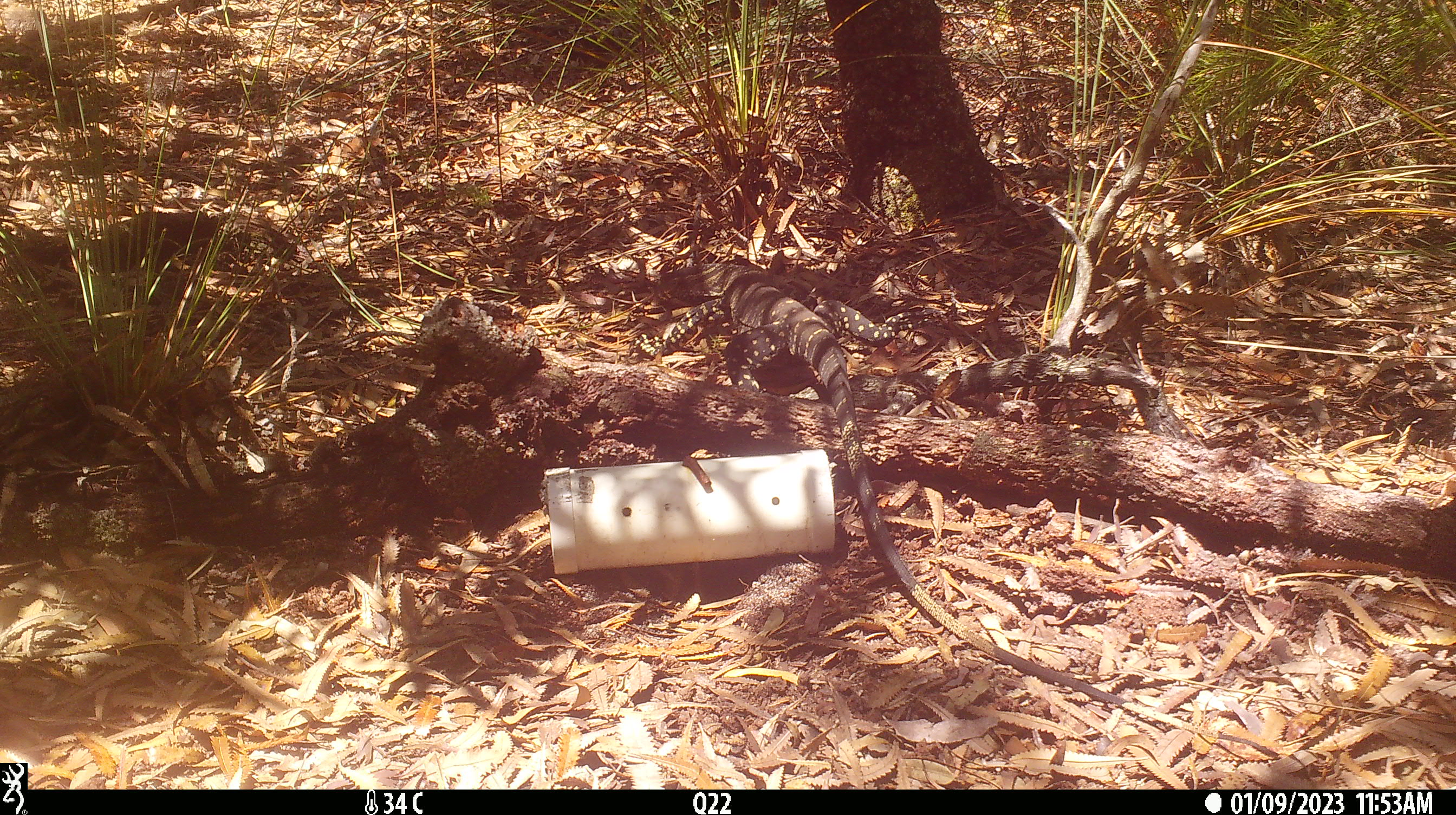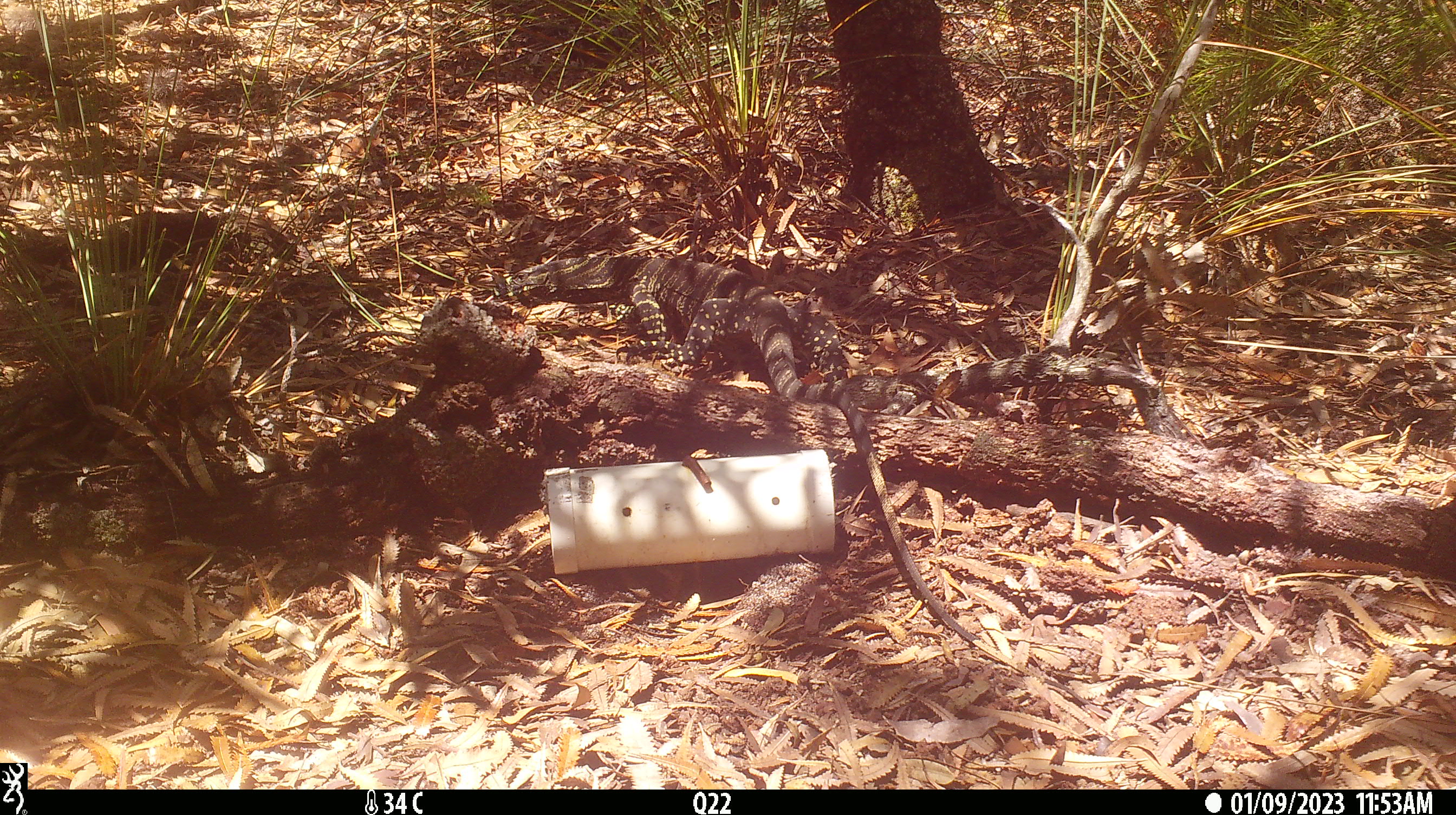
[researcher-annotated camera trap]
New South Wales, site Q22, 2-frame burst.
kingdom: Animalia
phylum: Chordata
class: Reptilia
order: Squamata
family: Varanidae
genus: Varanus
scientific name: Varanus varius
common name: lace monitor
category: goanna